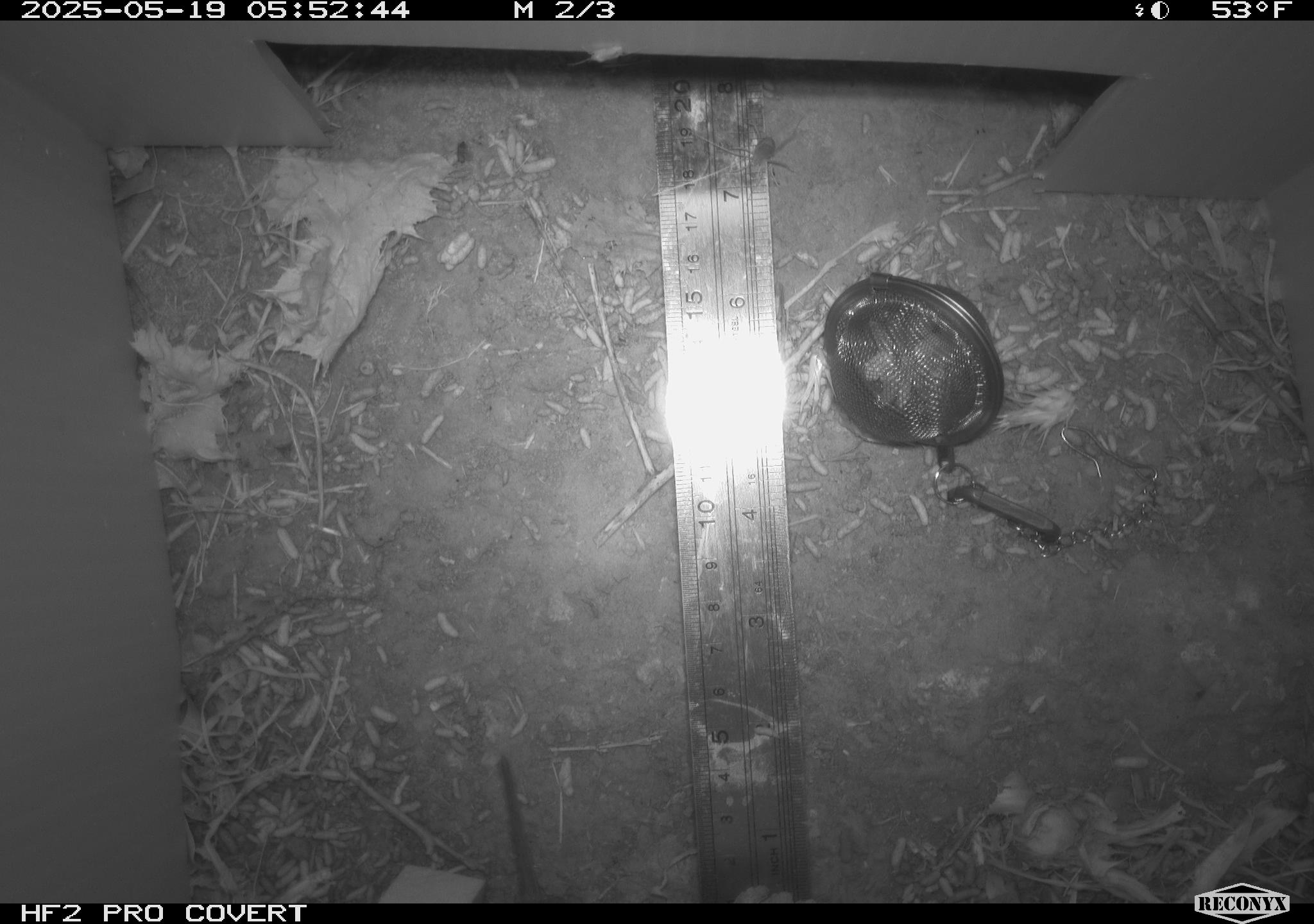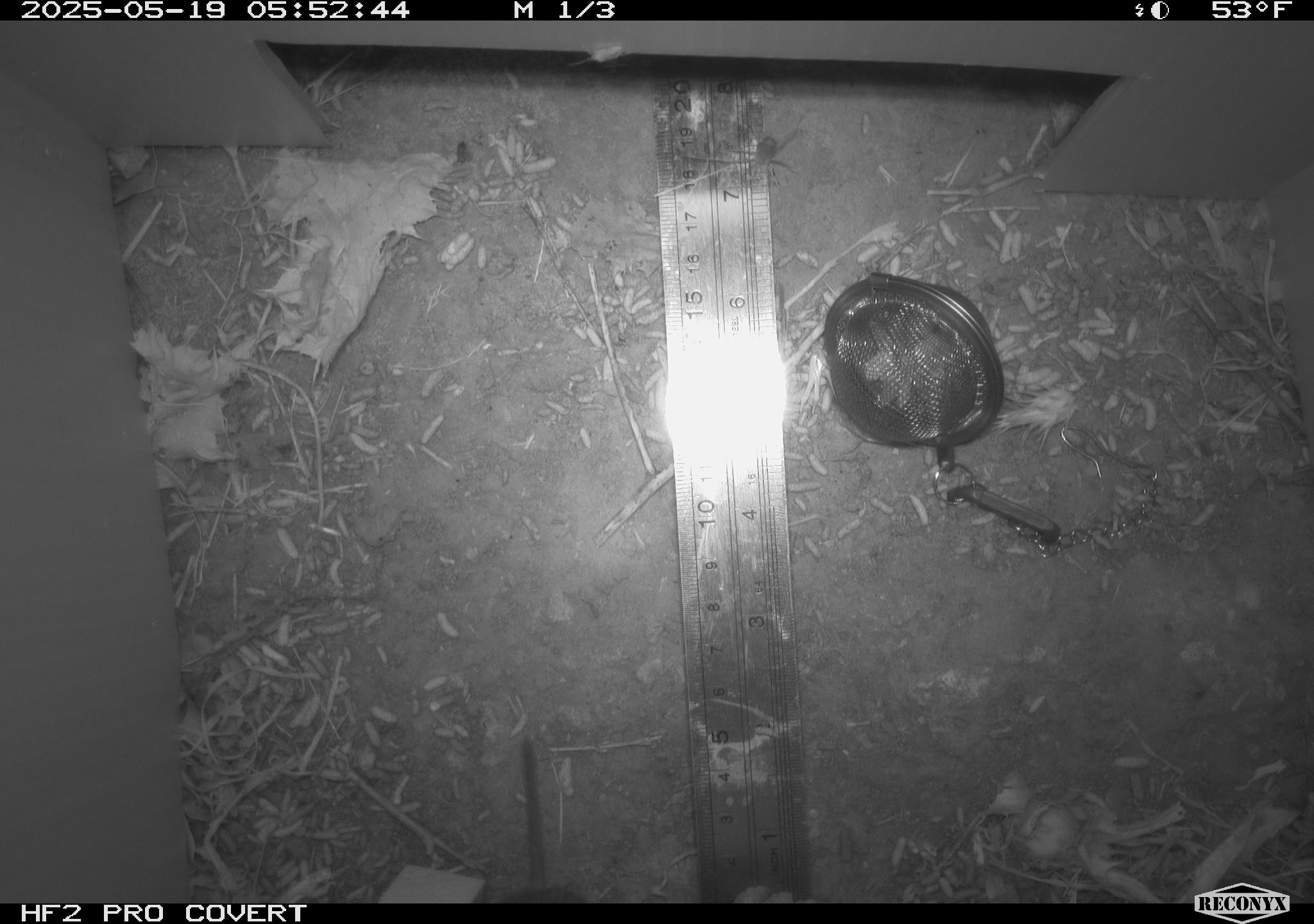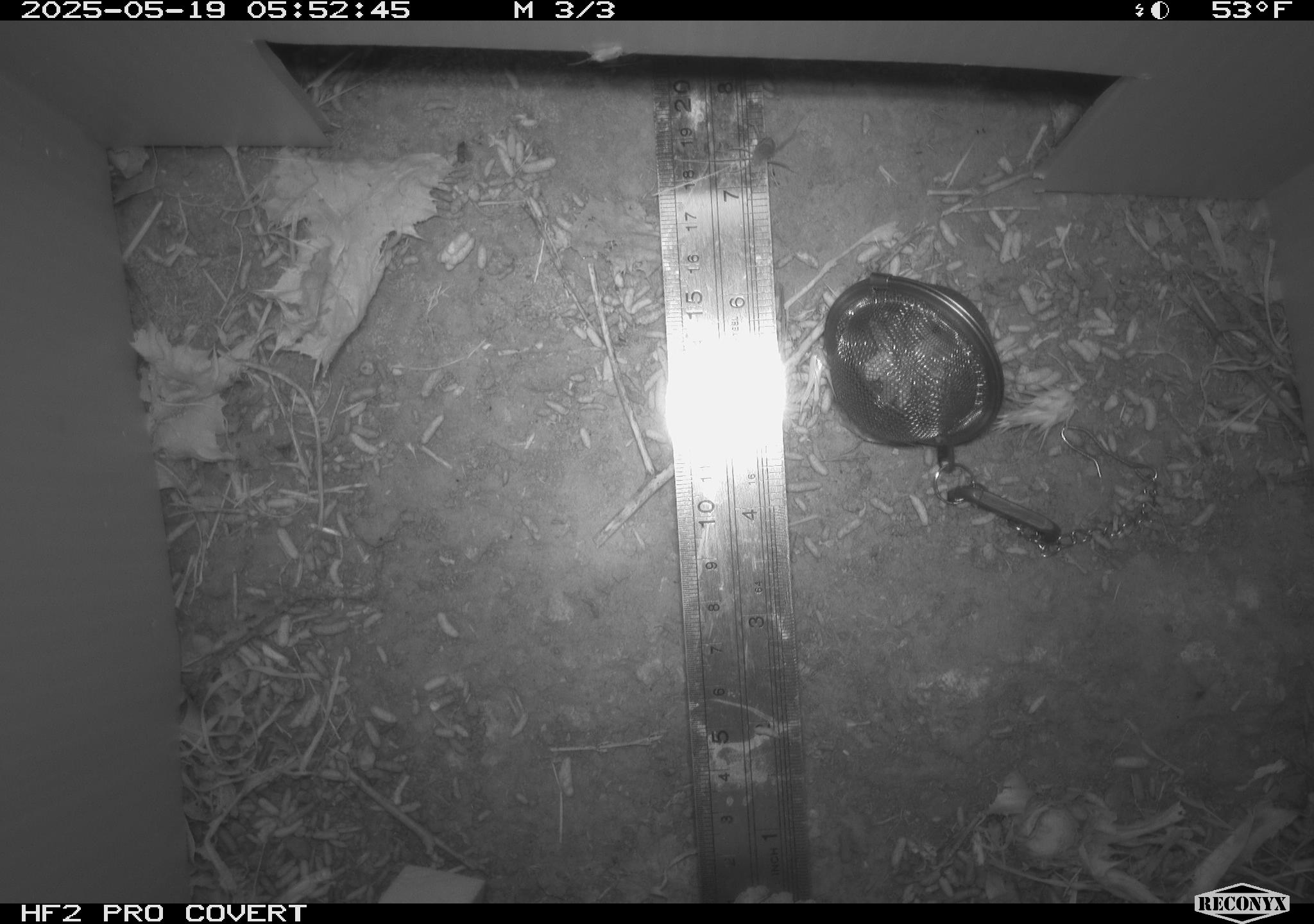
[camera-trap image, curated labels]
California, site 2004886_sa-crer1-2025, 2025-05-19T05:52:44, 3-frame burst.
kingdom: Animalia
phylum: Chordata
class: Mammalia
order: Rodentia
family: Cricetidae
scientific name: Arvicolinae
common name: voles, lemmings, and muskrats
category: arvicolinae subfamily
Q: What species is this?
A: Arvicolinae subfamily (voles, lemmings, and muskrats) (Arvicolinae).